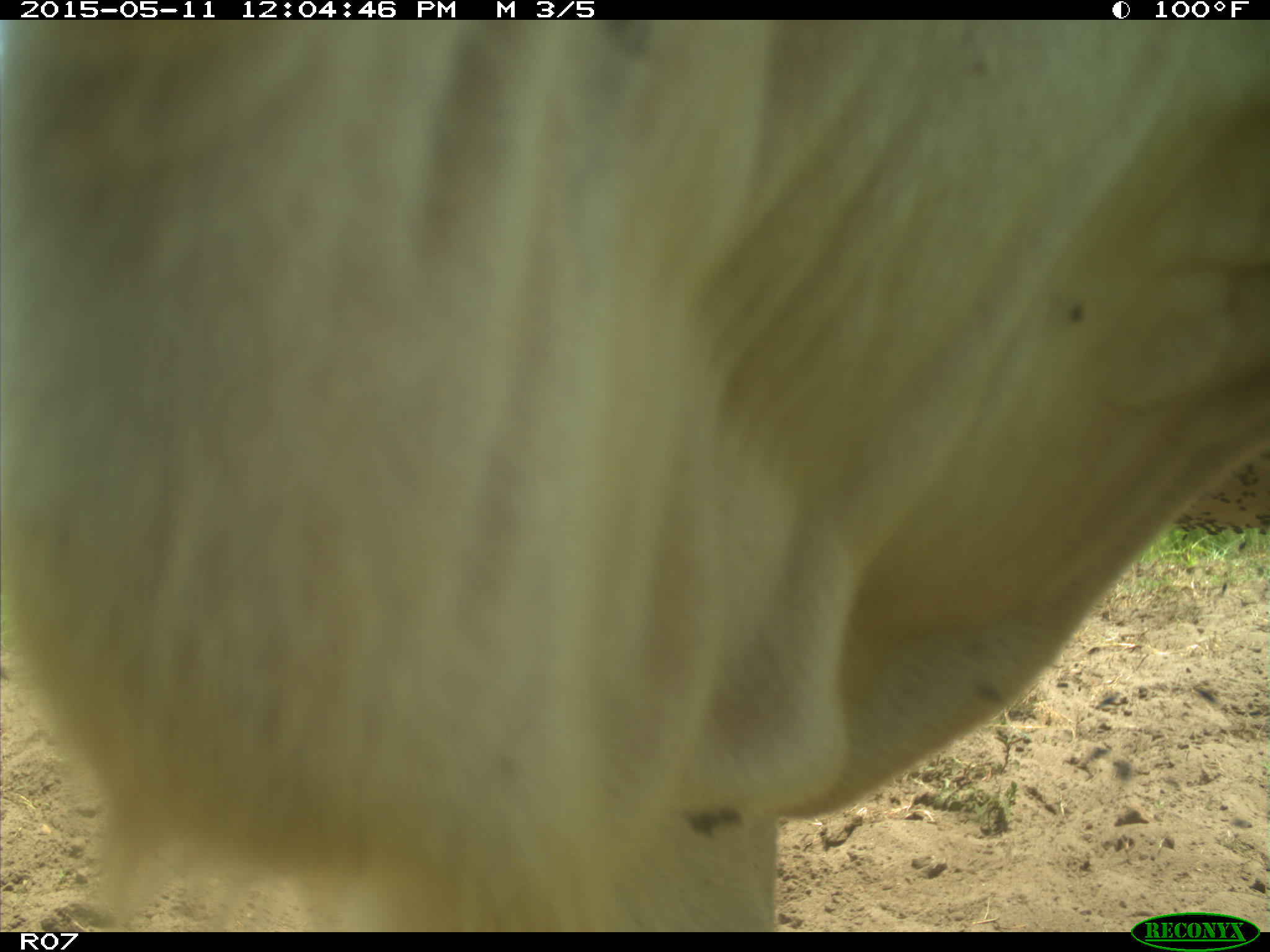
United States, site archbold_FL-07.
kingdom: Animalia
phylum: Chordata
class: Mammalia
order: Artiodactyla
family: Bovidae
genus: Bos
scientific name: Bos taurus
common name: domestic cow